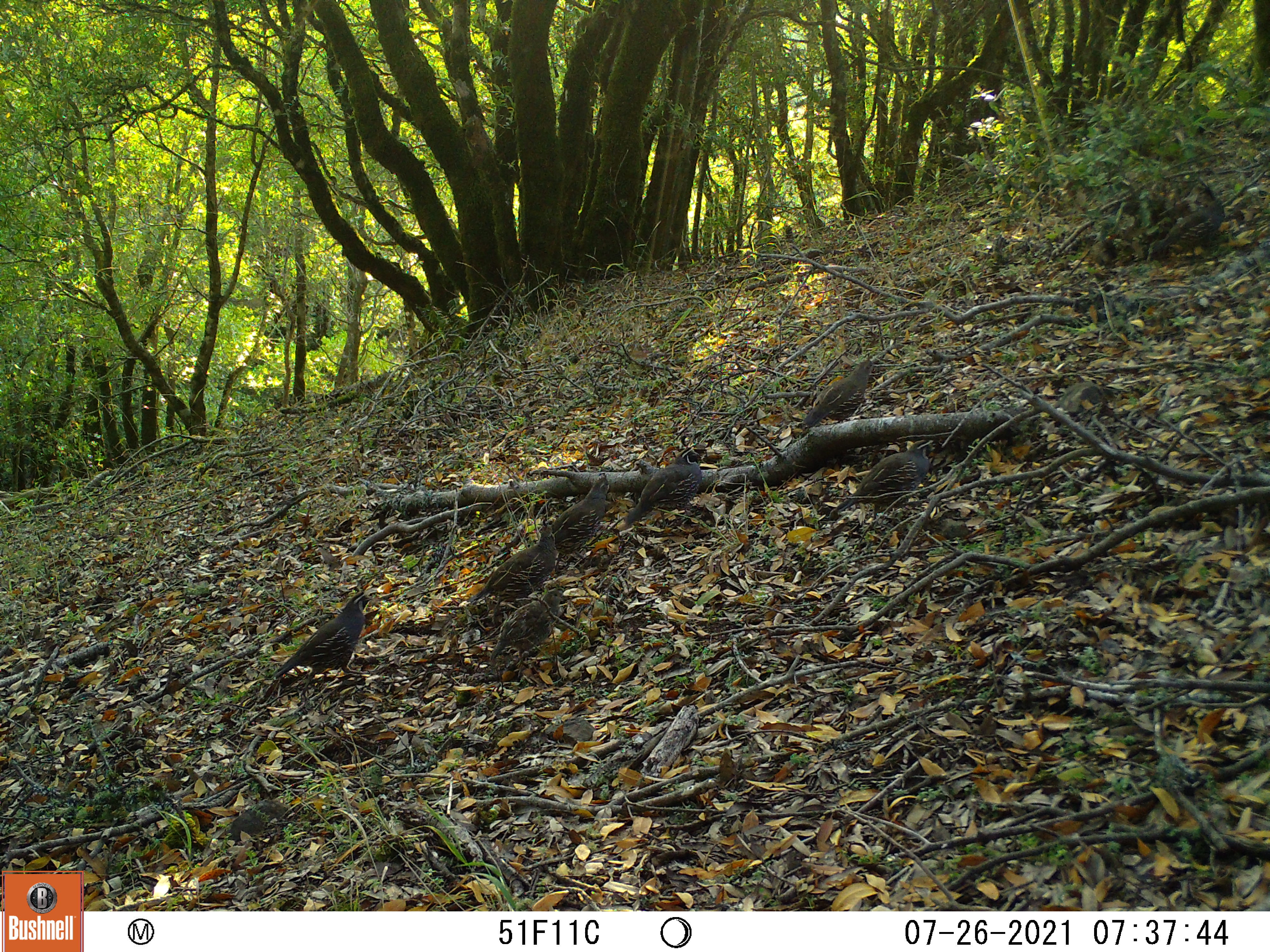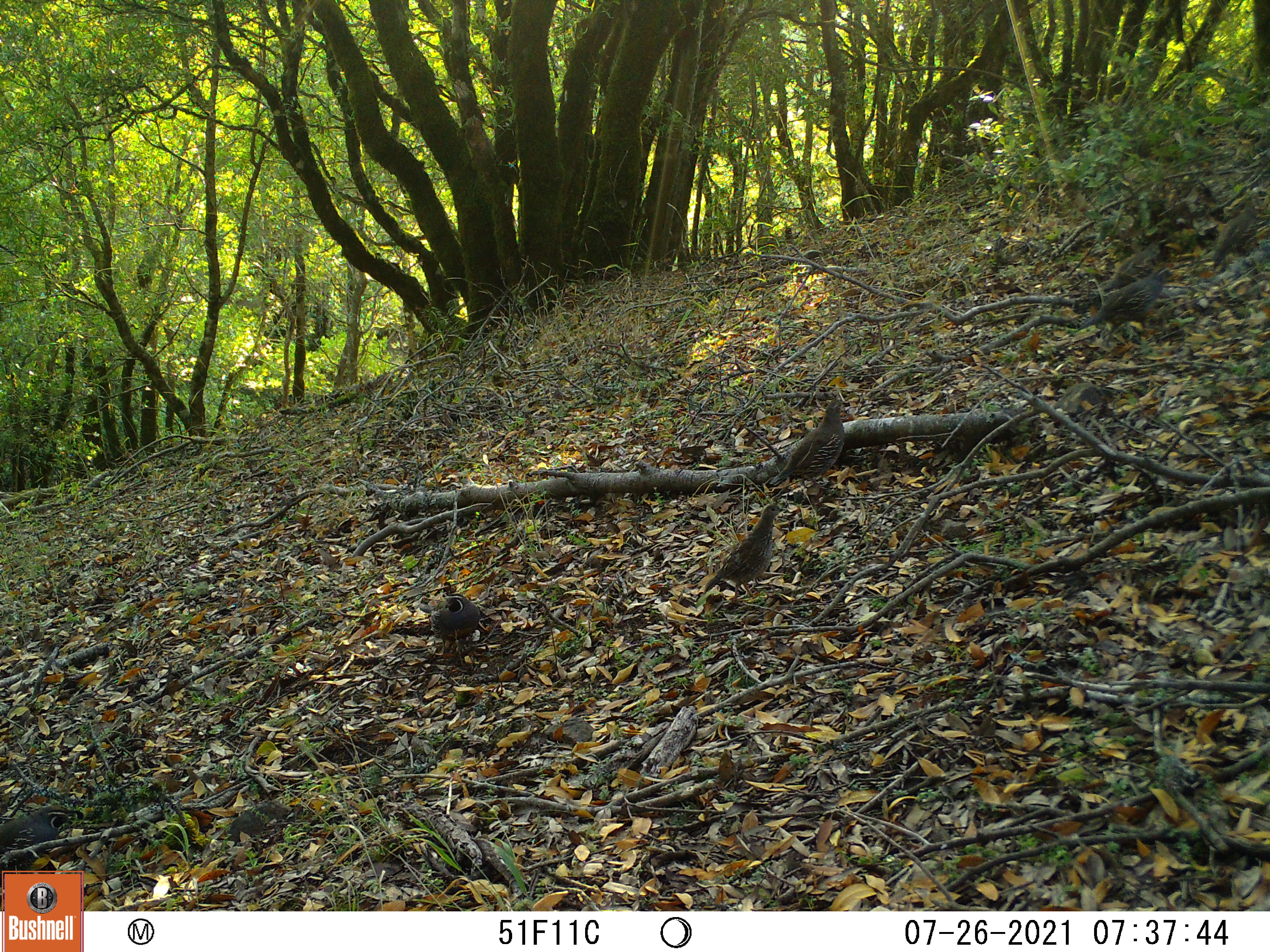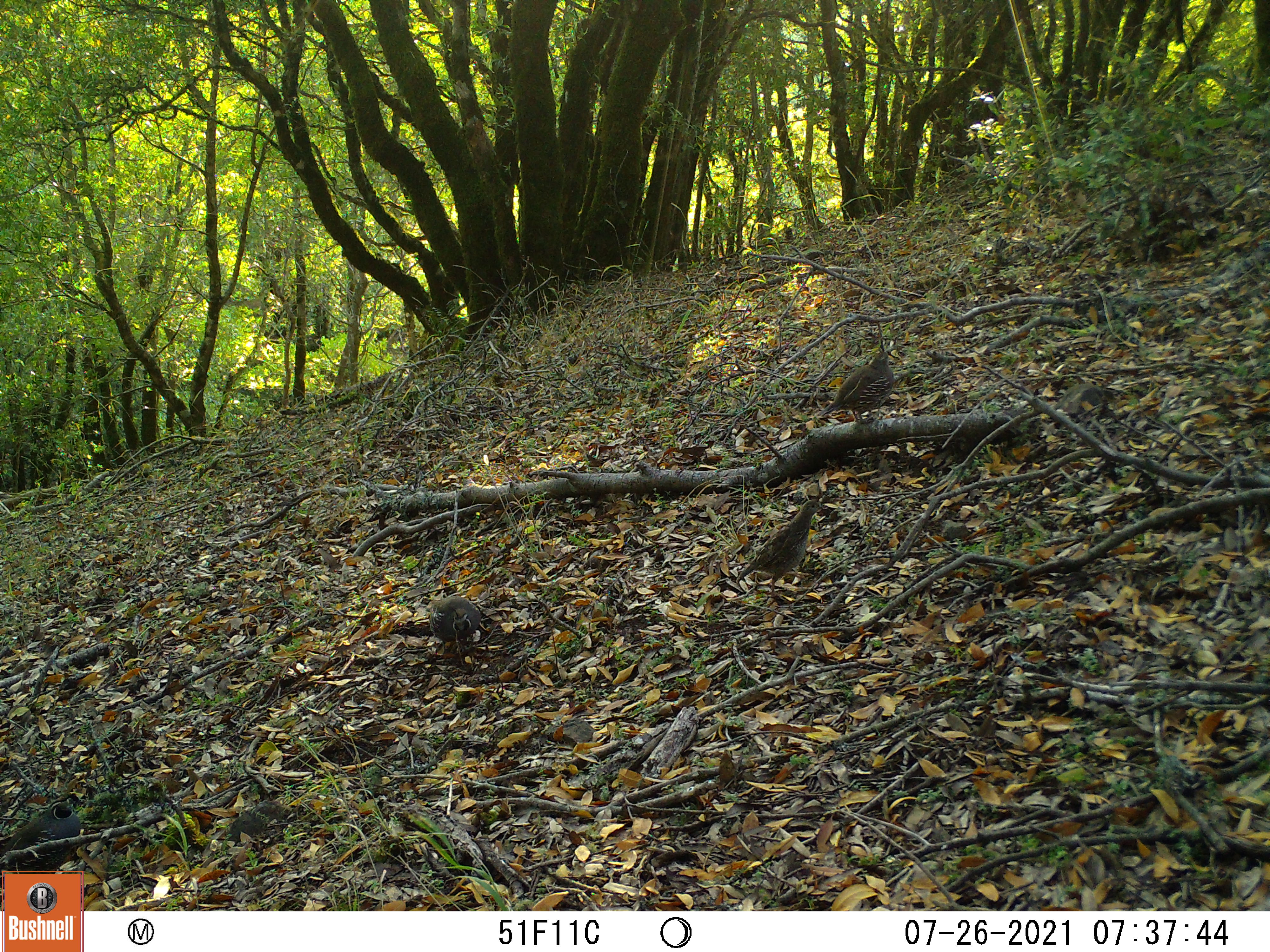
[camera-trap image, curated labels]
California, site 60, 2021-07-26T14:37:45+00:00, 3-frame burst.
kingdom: Animalia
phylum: Chordata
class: Aves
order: Galliformes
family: Odontophoridae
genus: Callipepla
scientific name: Callipepla californica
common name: california quail